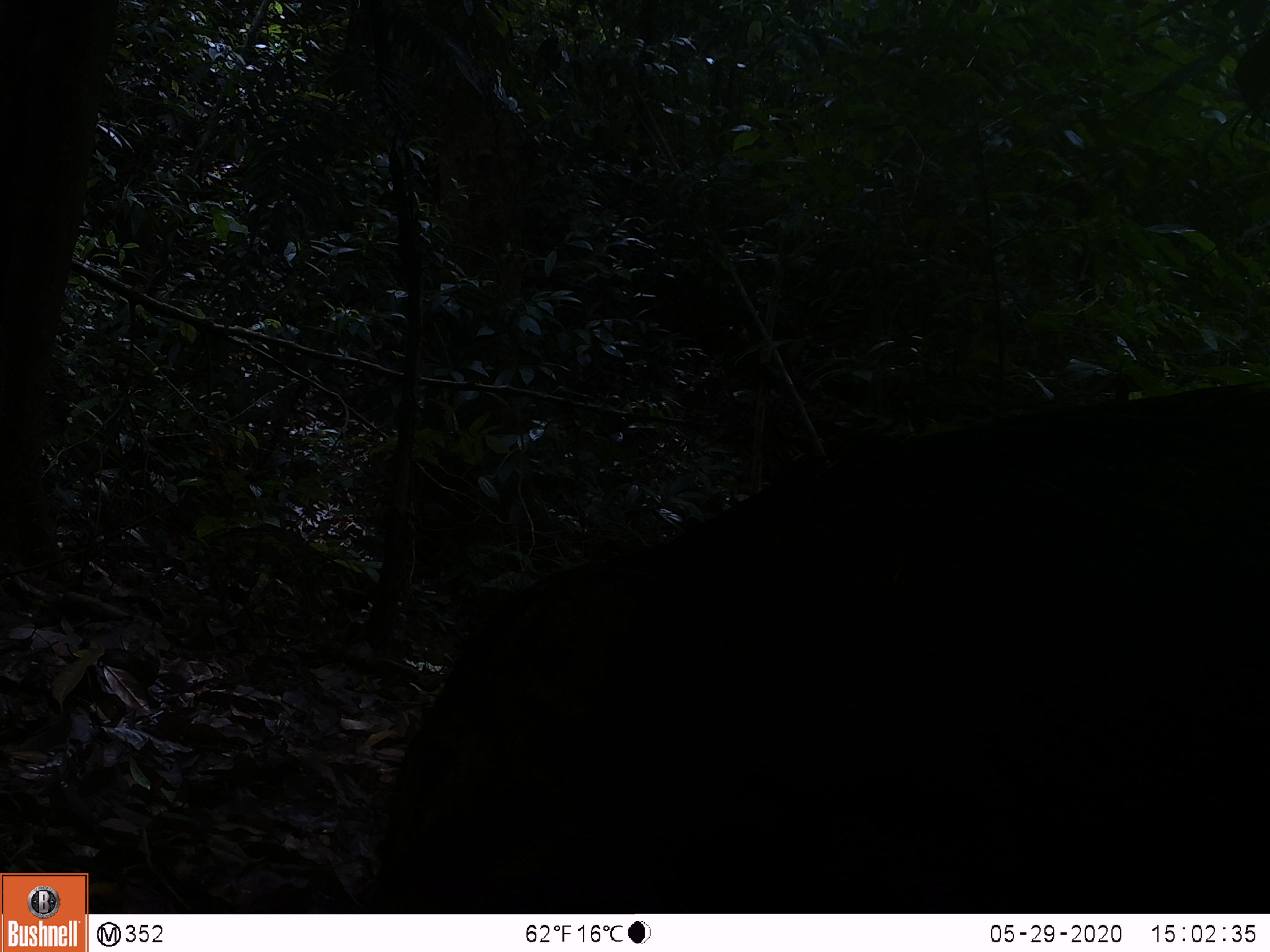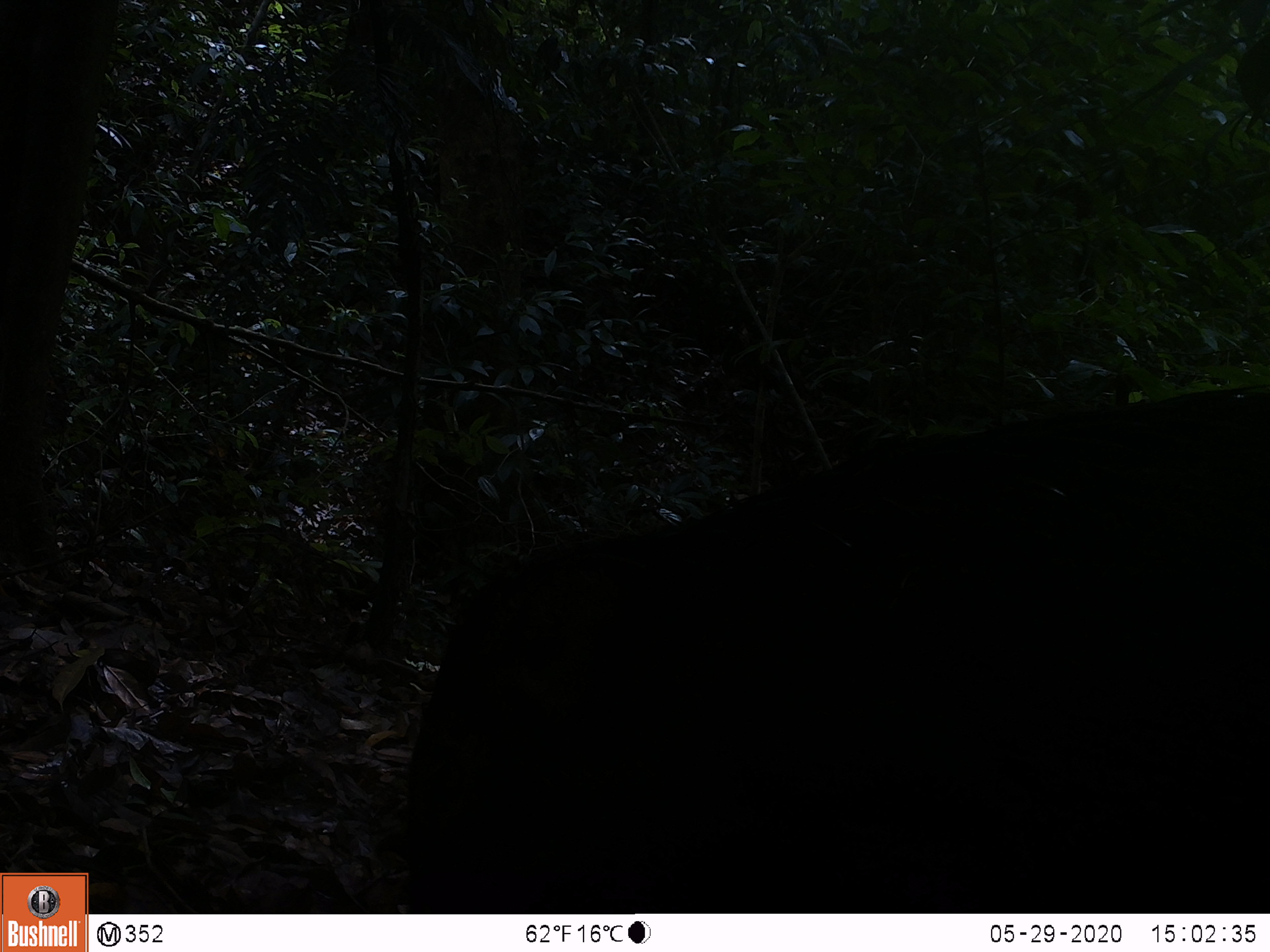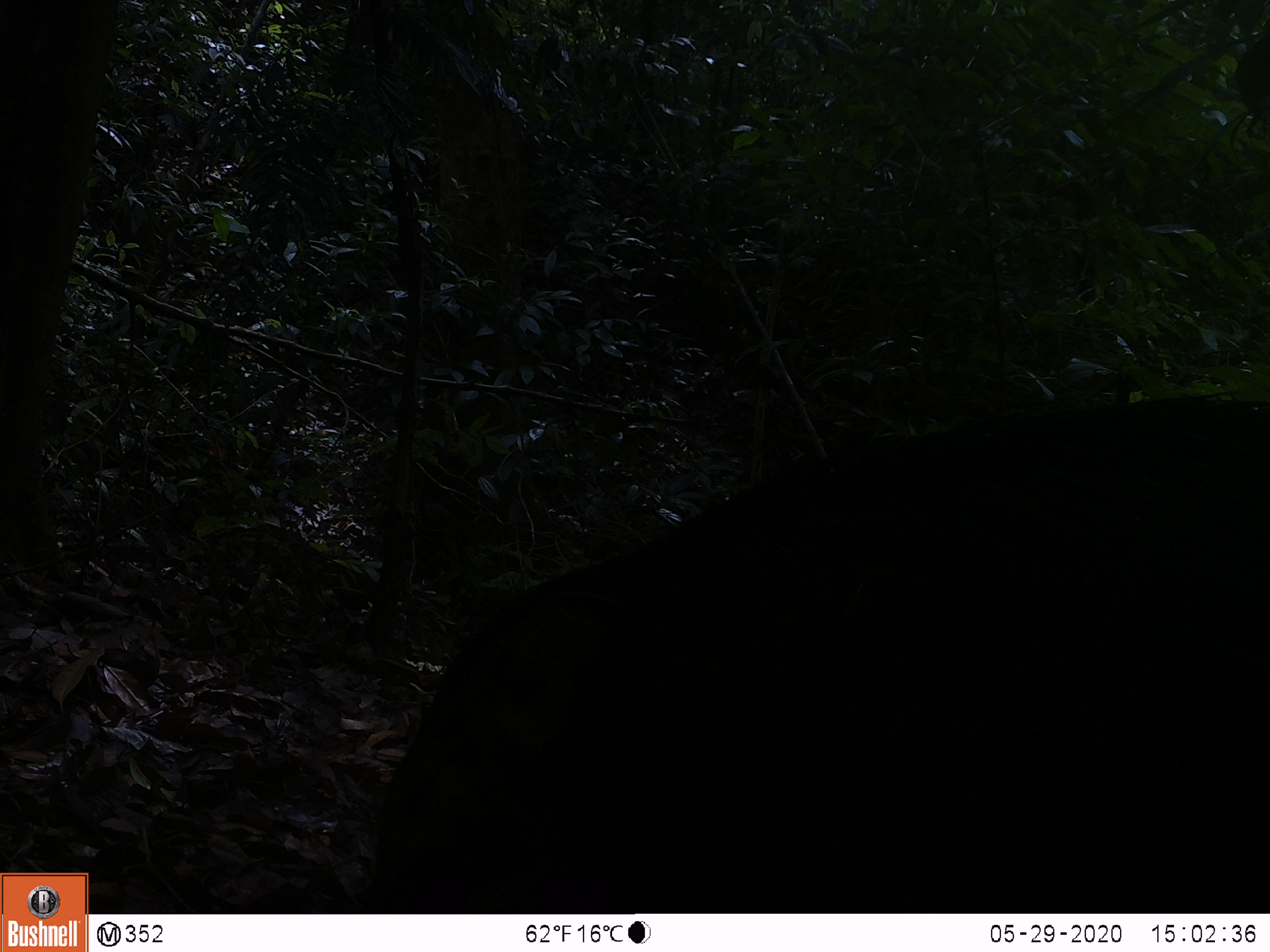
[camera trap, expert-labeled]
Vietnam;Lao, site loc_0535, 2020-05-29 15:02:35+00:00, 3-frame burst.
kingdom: Animalia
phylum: Chordata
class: Mammalia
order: Artiodactyla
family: Suidae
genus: Sus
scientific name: Sus scrofa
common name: eurasian wild pig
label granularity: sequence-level